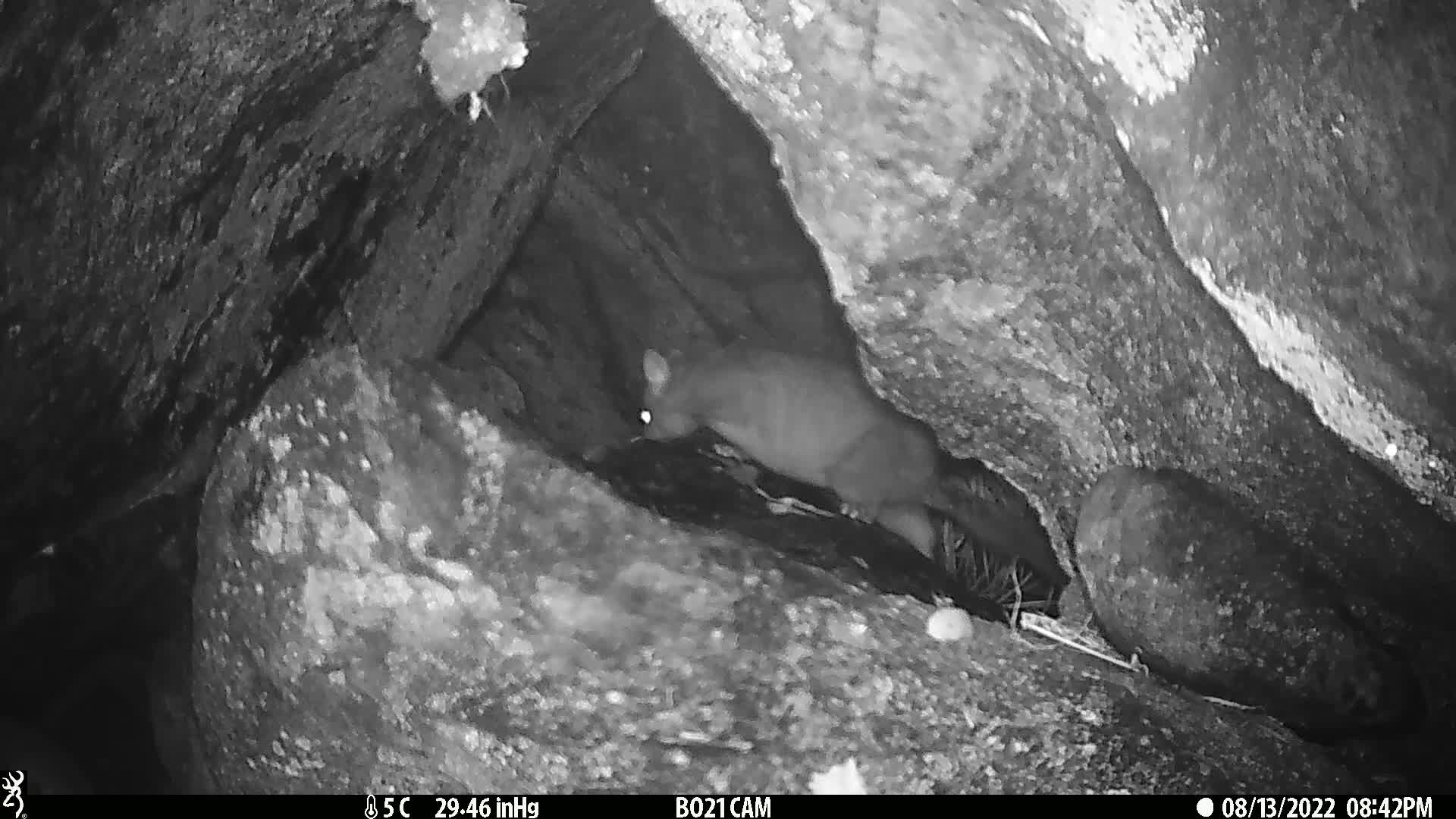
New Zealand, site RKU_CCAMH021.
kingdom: Animalia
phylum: Chordata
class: Mammalia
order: Diprotodontia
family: Phalangeridae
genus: Trichosurus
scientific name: Trichosurus vulpecula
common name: common brushtail possum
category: possum